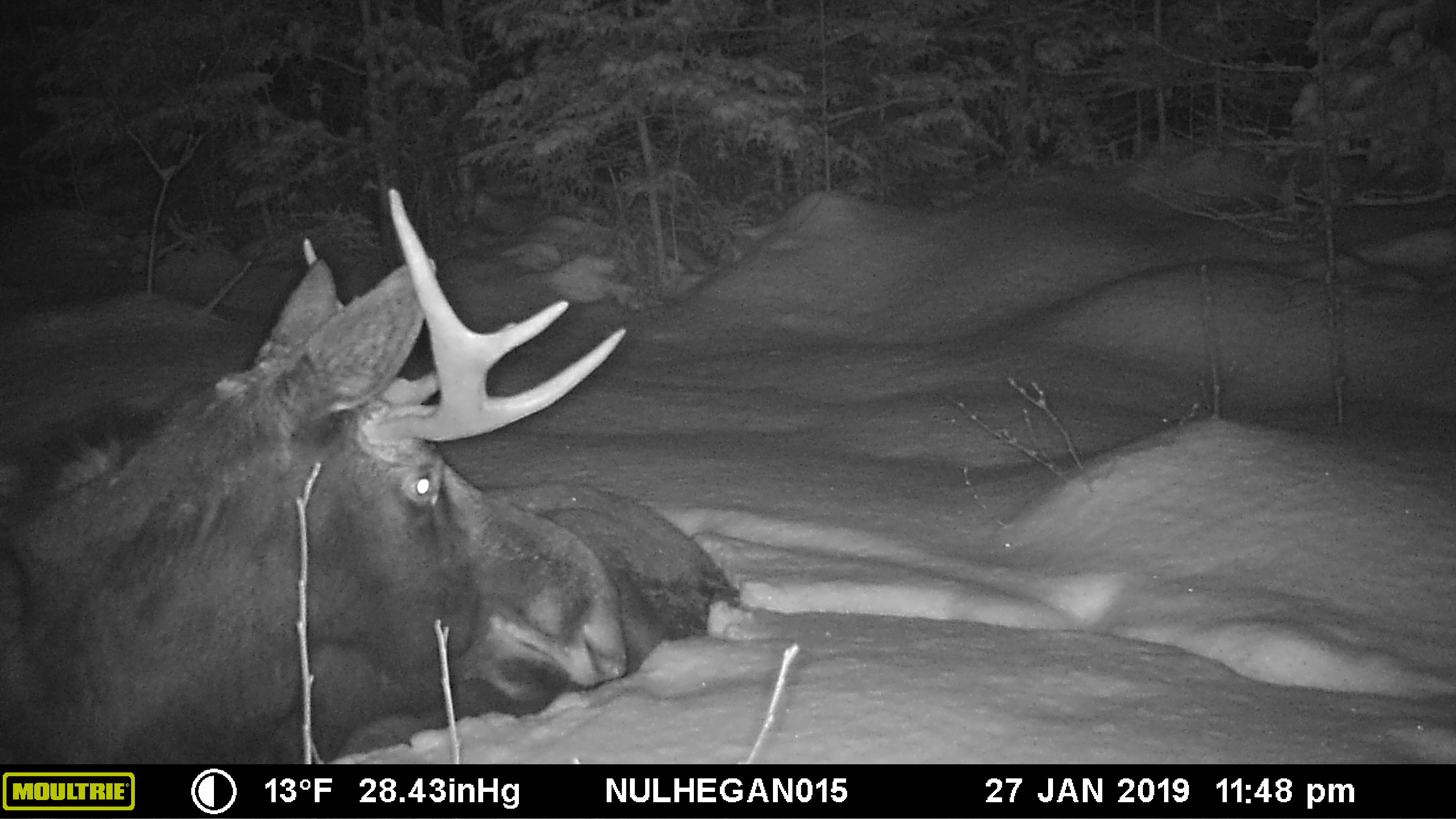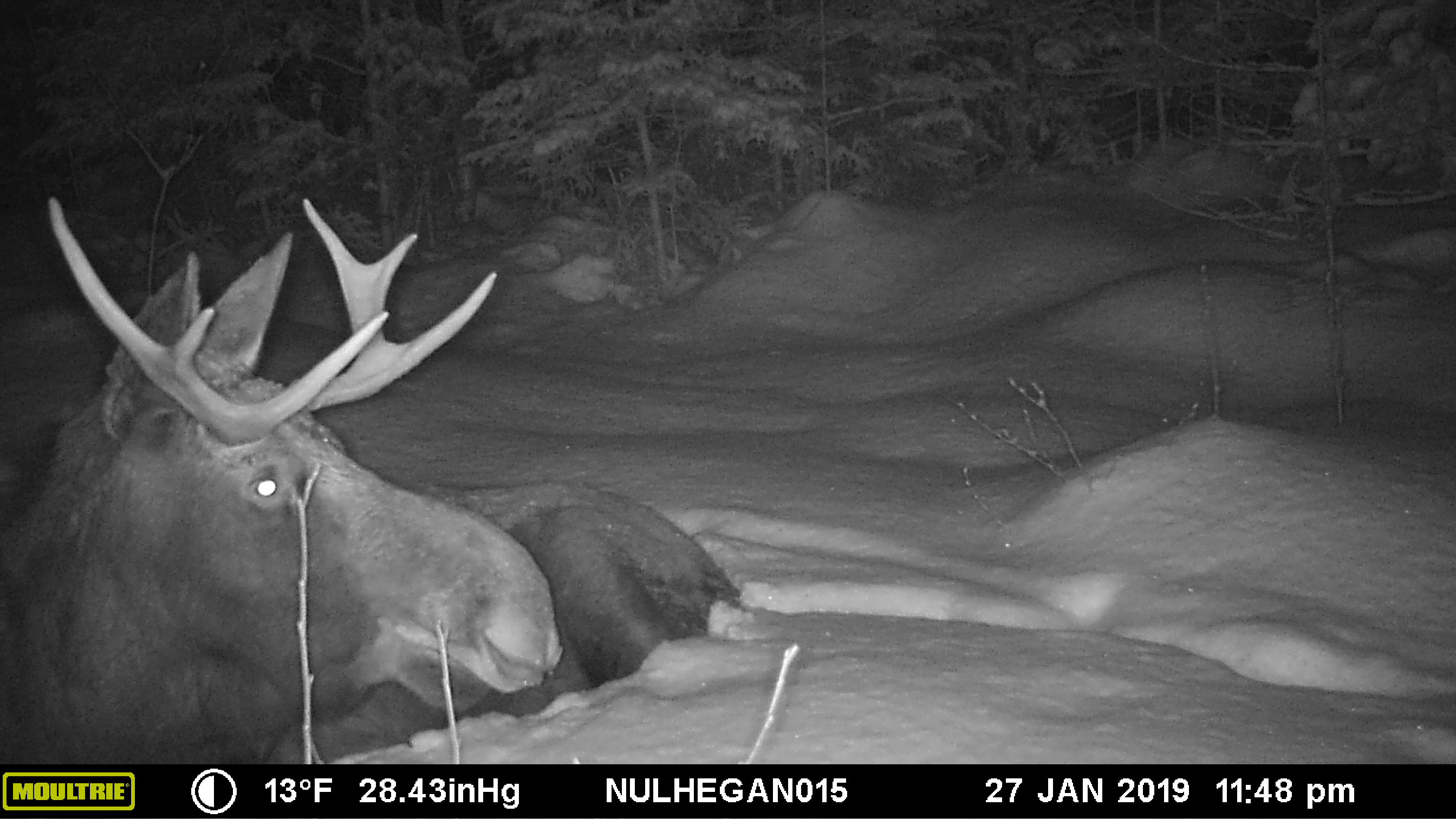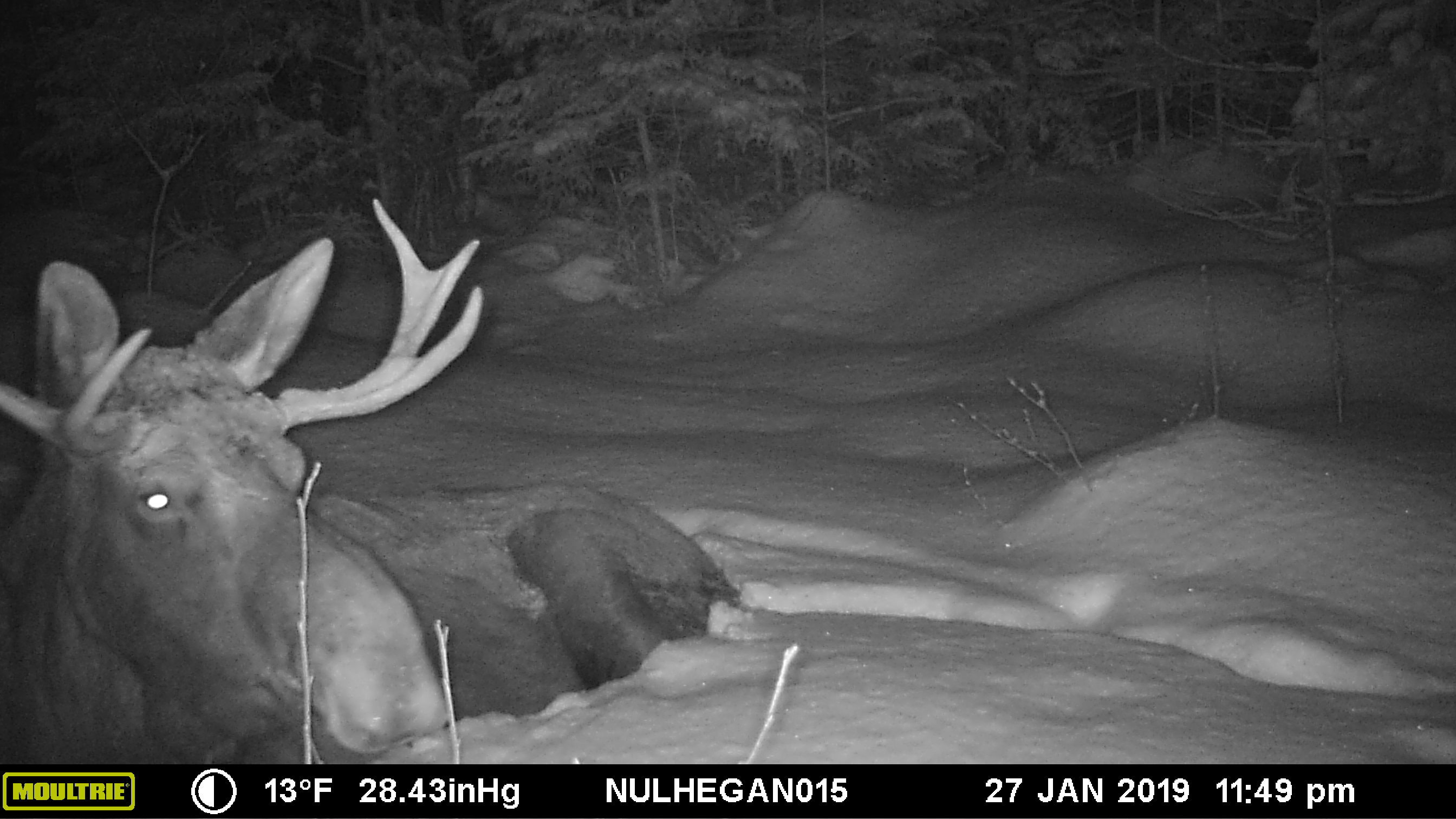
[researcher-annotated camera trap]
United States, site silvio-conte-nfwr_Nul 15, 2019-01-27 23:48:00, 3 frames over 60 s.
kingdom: Animalia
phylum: Chordata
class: Mammalia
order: Artiodactyla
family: Cervidae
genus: Alces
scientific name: Alces alces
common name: moose